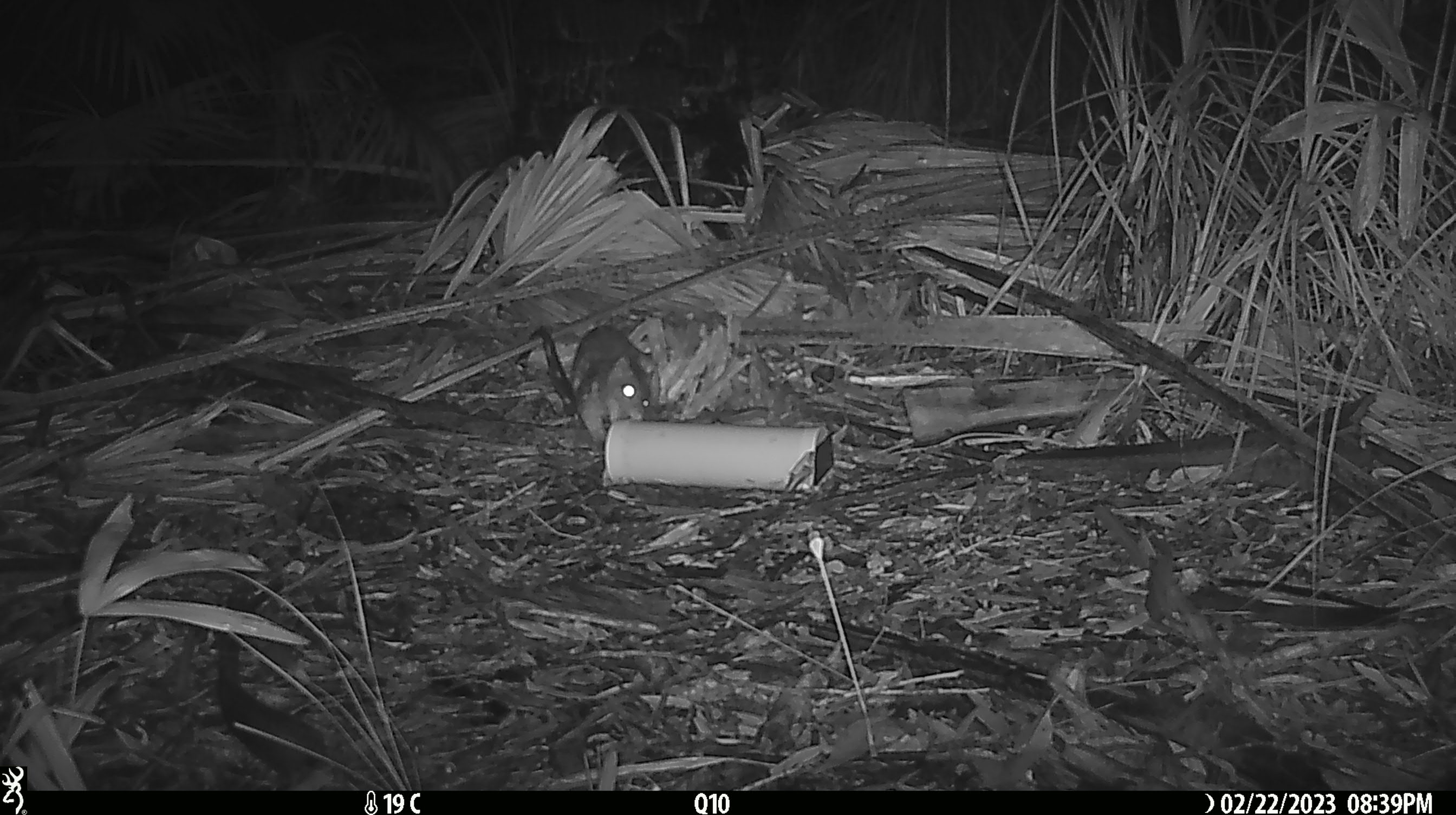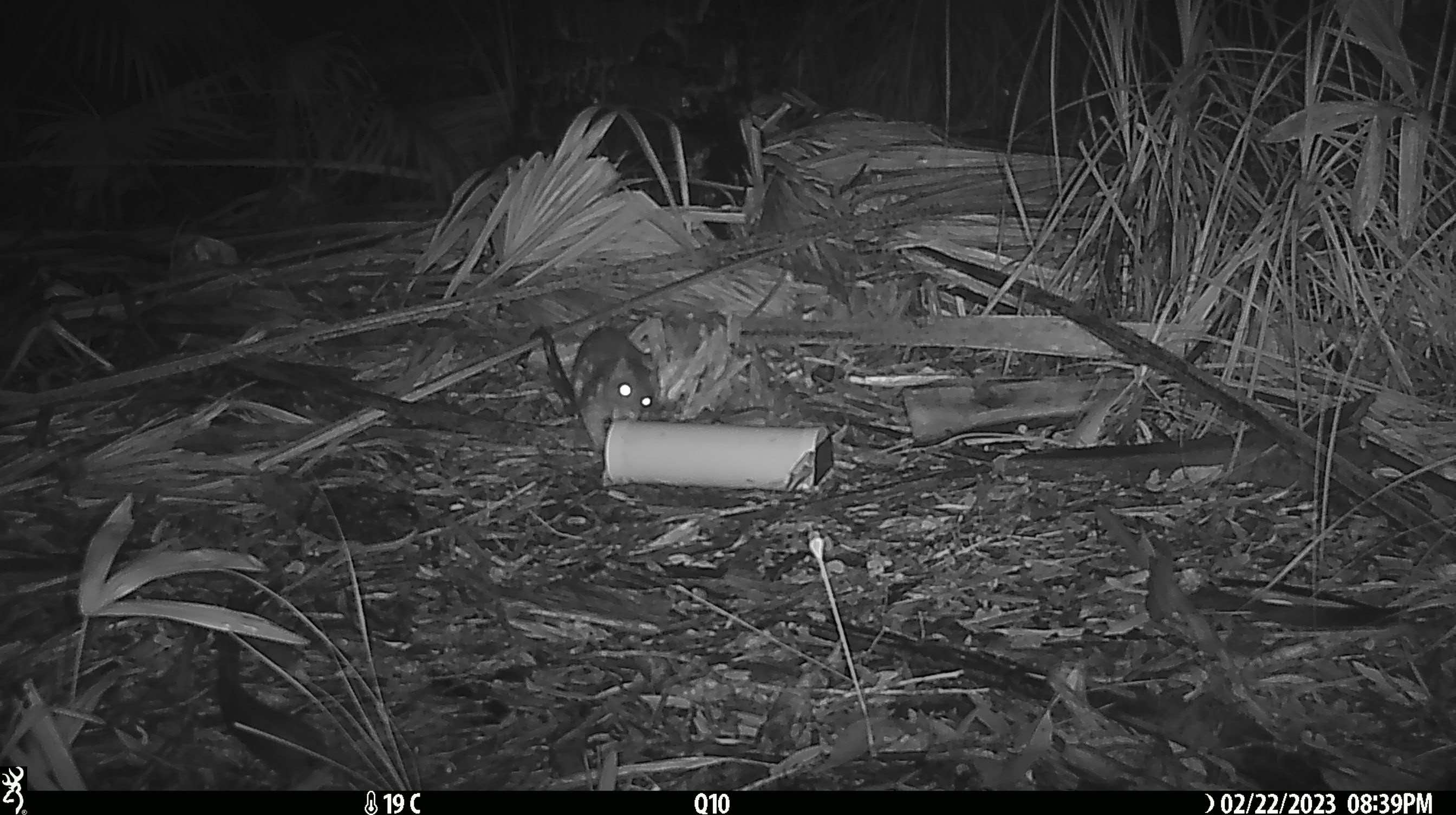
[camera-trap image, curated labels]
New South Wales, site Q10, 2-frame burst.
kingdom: Animalia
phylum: Chordata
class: Mammalia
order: Dasyuromorphia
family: Dasyuridae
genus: Dasyurus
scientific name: Dasyurus maculatus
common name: spotted-tailed quoll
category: quoll